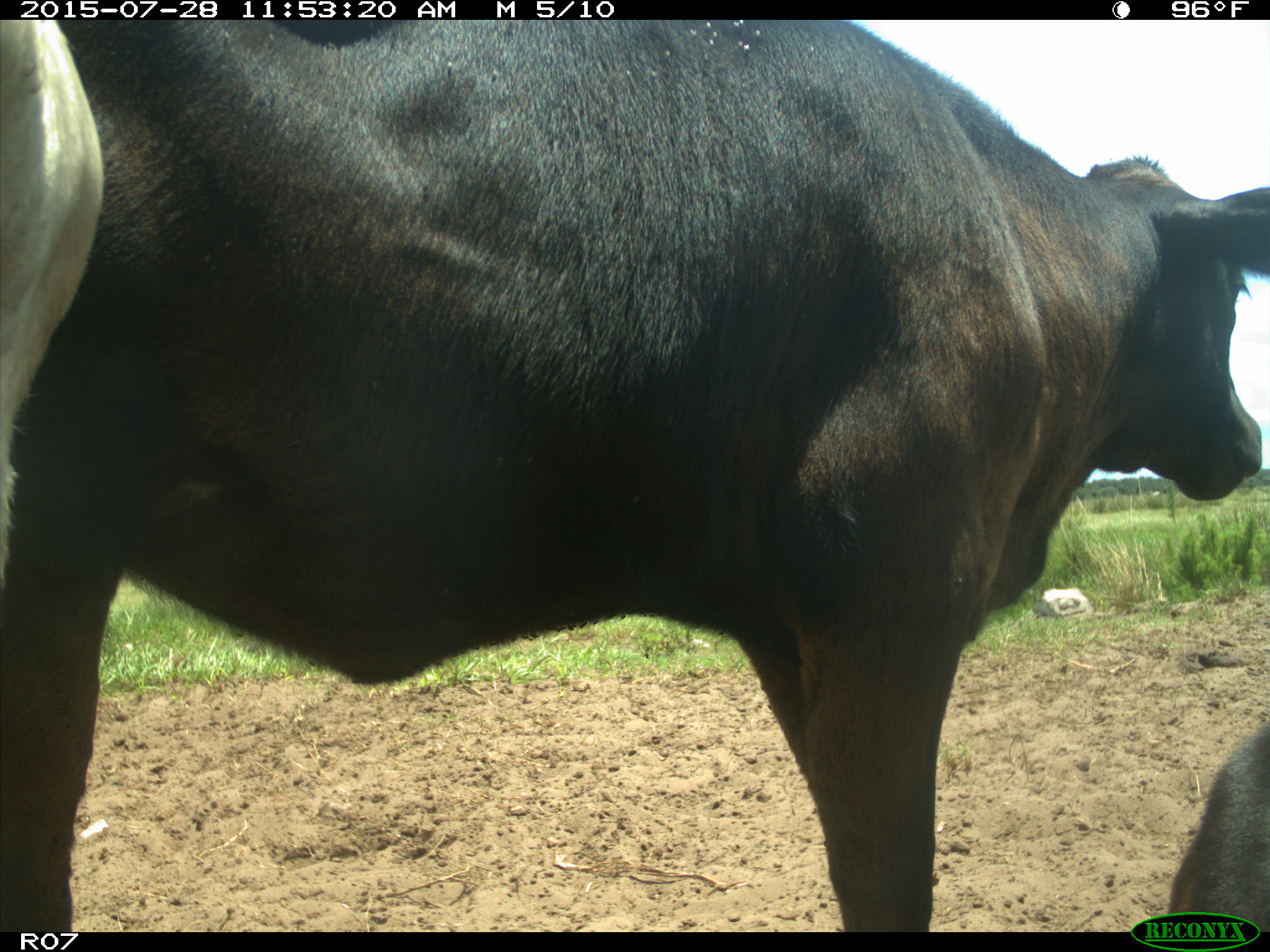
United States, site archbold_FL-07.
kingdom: Animalia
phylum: Chordata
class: Mammalia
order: Artiodactyla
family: Bovidae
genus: Bos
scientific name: Bos taurus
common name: domestic cow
Bos taurus (domestic cow).